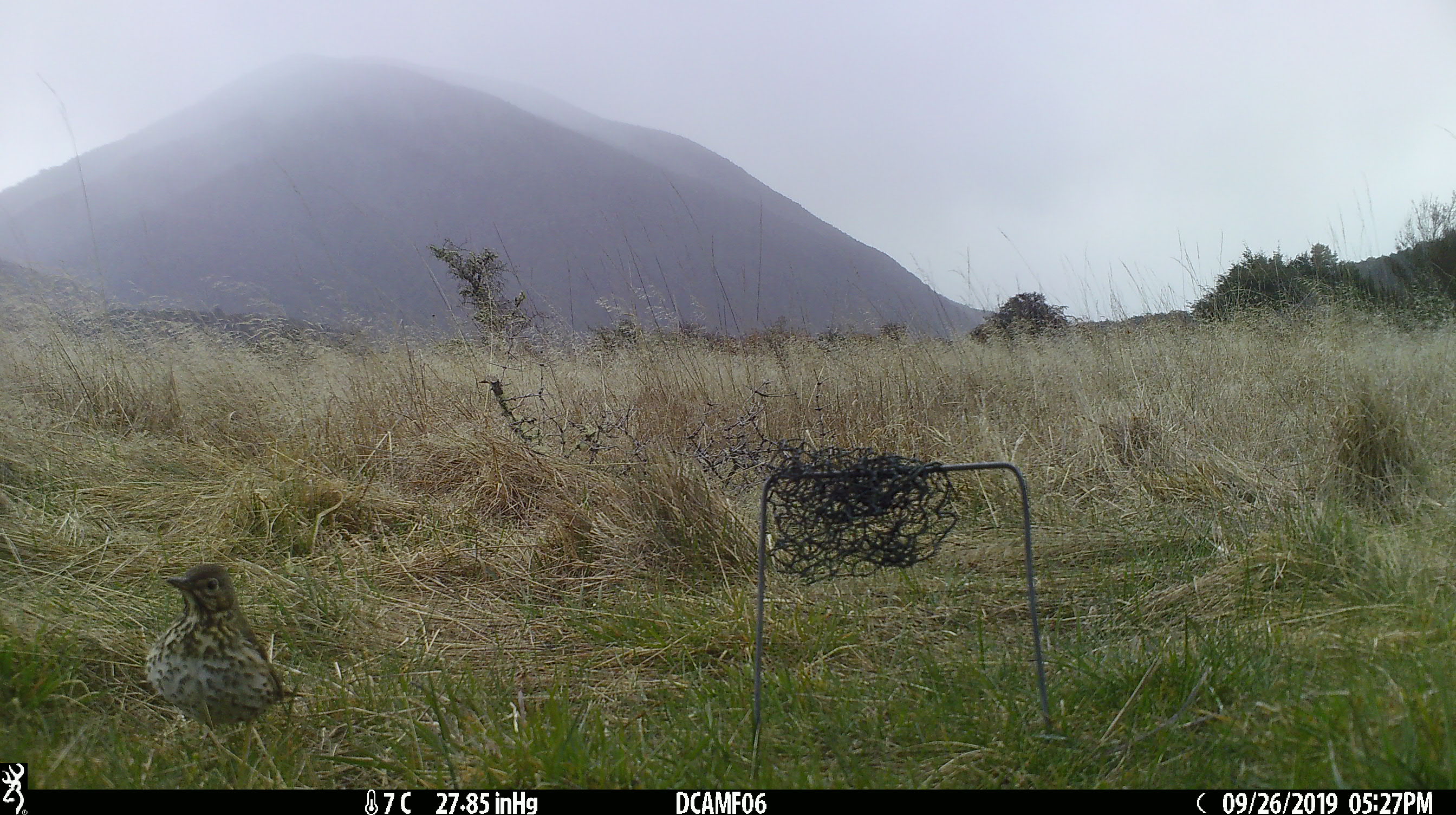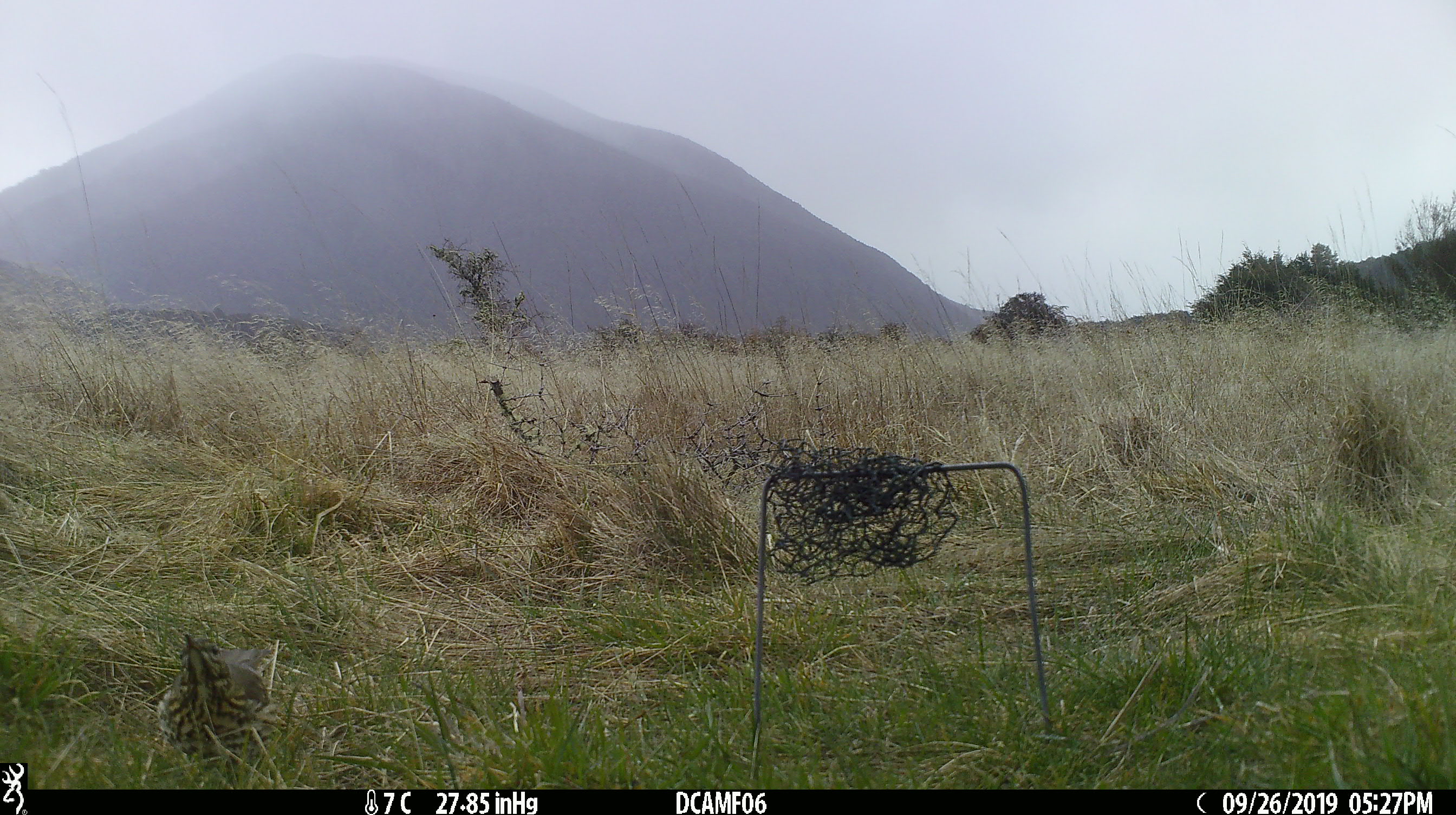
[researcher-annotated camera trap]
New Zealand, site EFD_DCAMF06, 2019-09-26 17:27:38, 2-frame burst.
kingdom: Animalia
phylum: Chordata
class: Aves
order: Passeriformes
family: Turdidae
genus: Turdus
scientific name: Turdus philomelos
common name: song thrush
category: thrush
Thrush (song thrush) (Turdus philomelos).